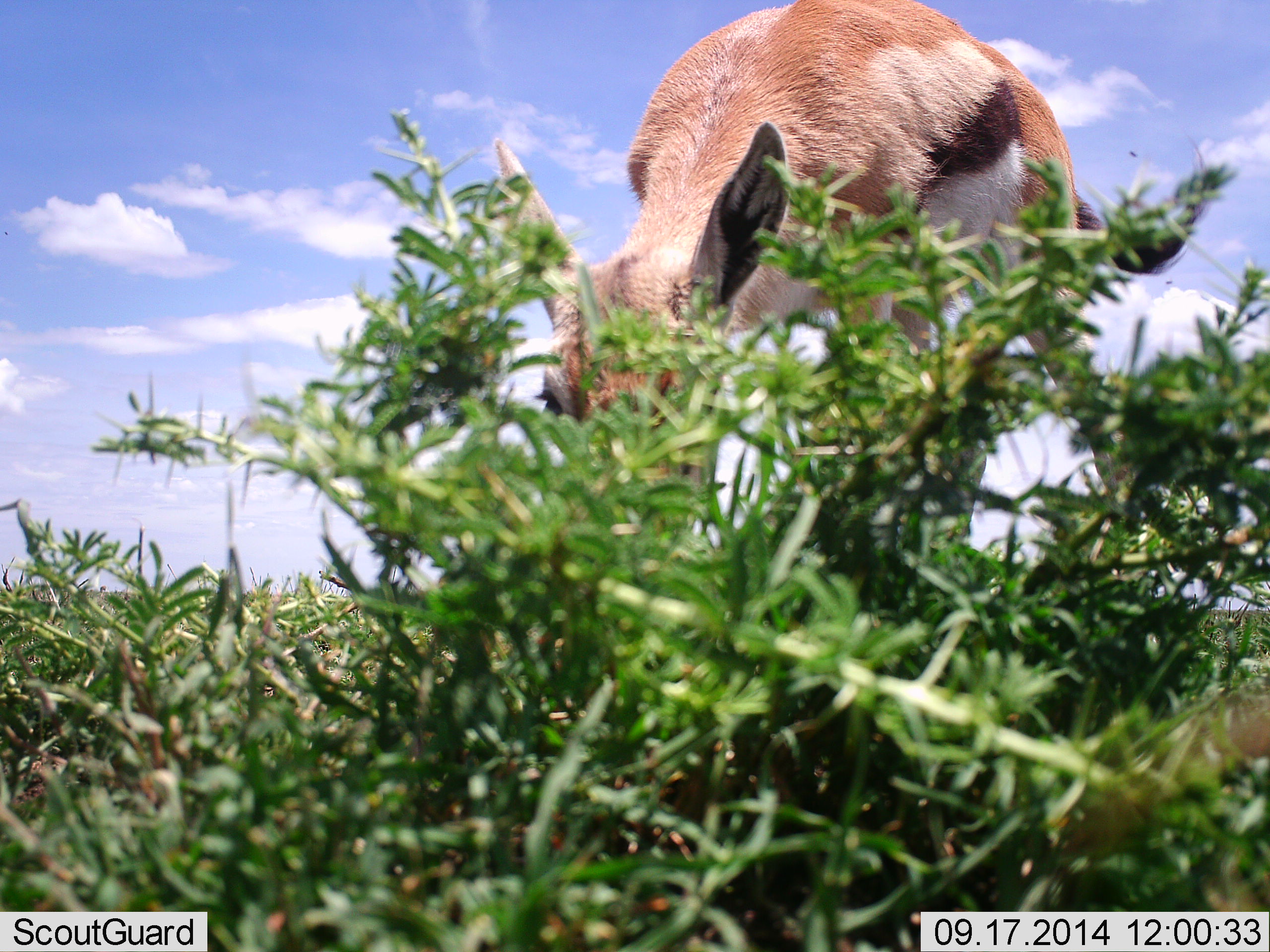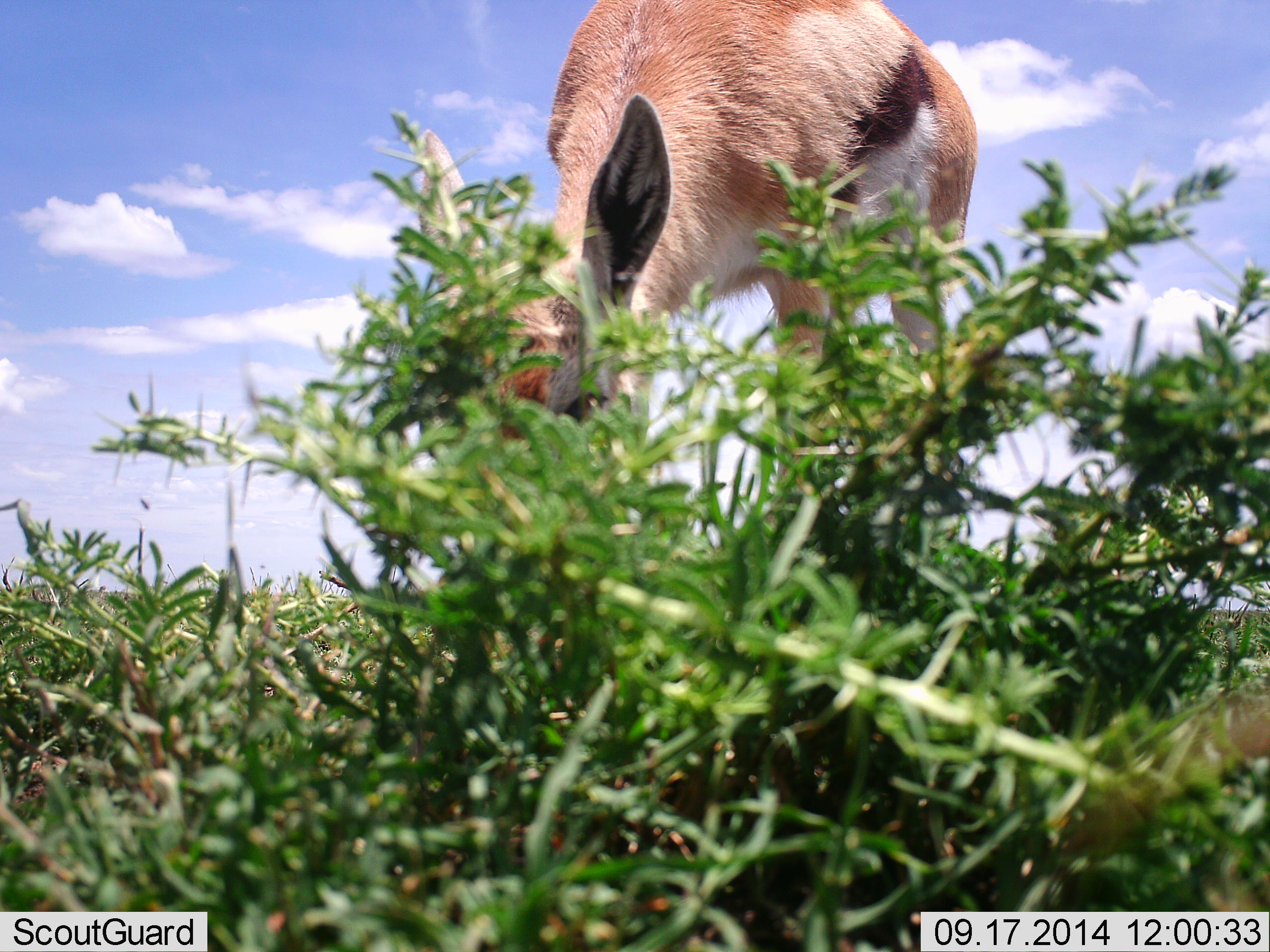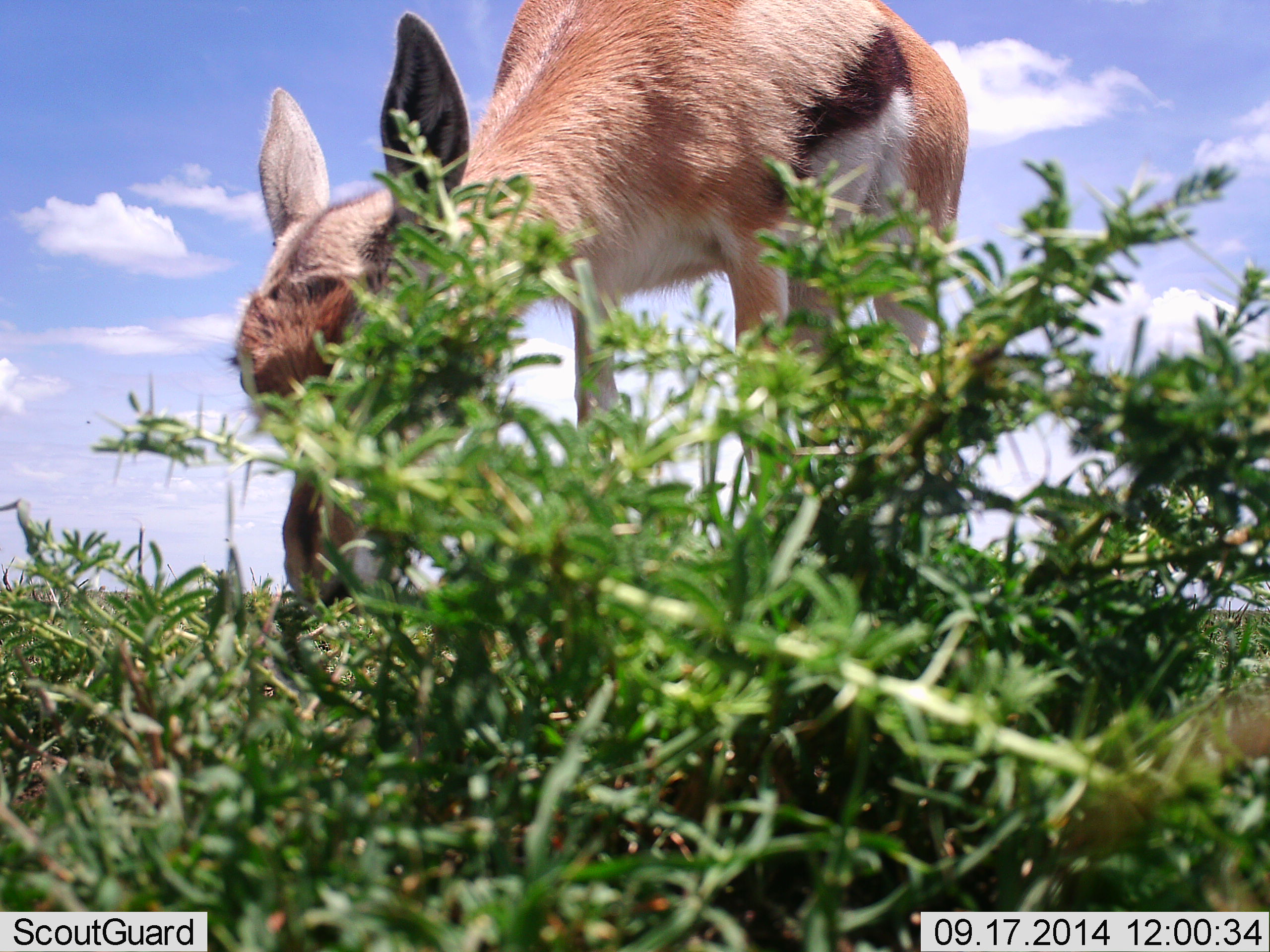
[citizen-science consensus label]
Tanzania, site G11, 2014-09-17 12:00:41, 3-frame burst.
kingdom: Animalia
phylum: Chordata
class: Mammalia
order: Artiodactyla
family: Bovidae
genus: Eudorcas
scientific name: Eudorcas thomsonii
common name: thomson's gazelle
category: gazellethomsons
Gazellethomsons (thomson's gazelle) (Eudorcas thomsonii), count 1. Behavior (volunteer vote fractions): standing 10%, resting 0%, moving 10%, interacting 0%. Young present (vote fraction): 0%. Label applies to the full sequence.